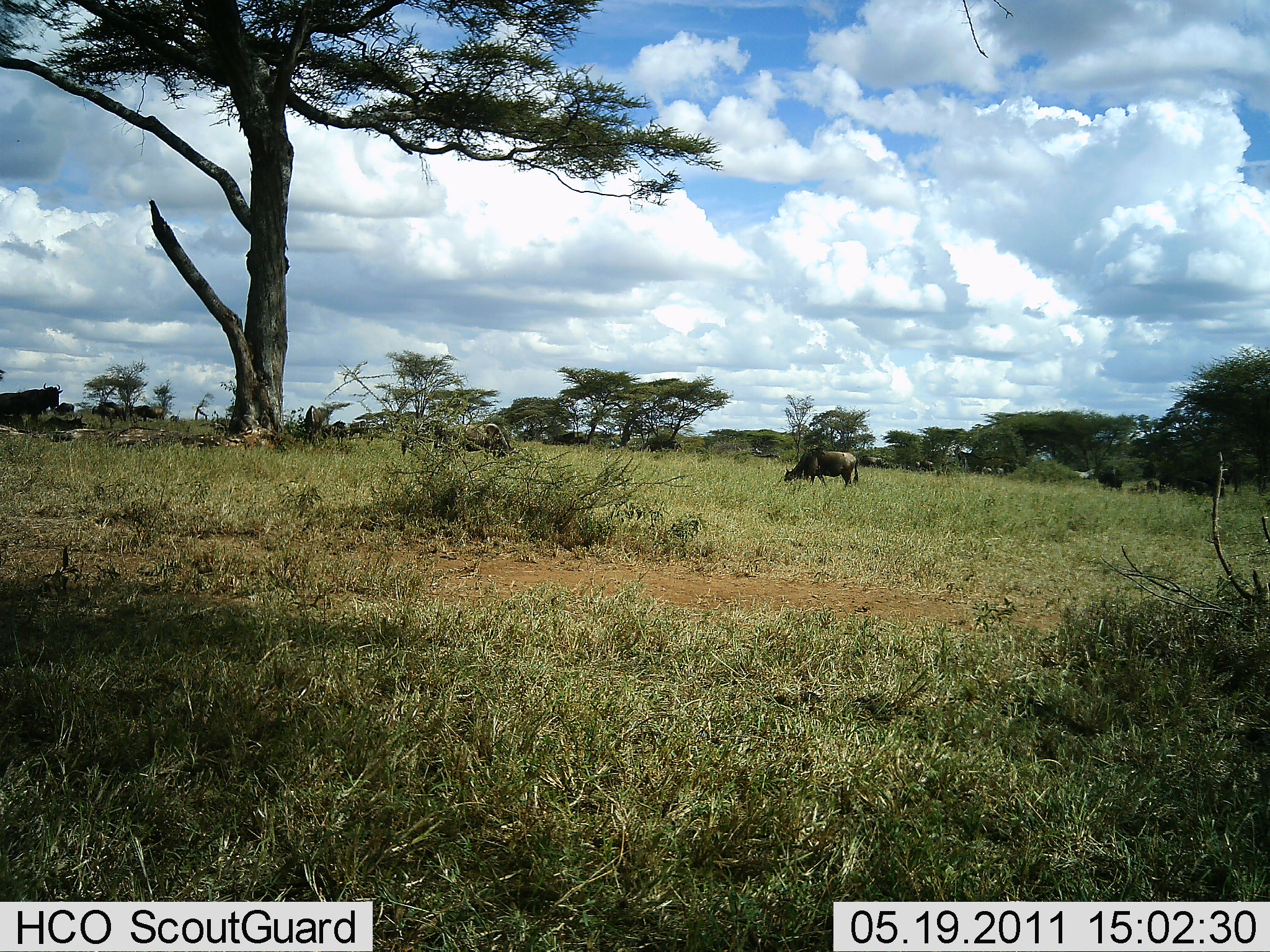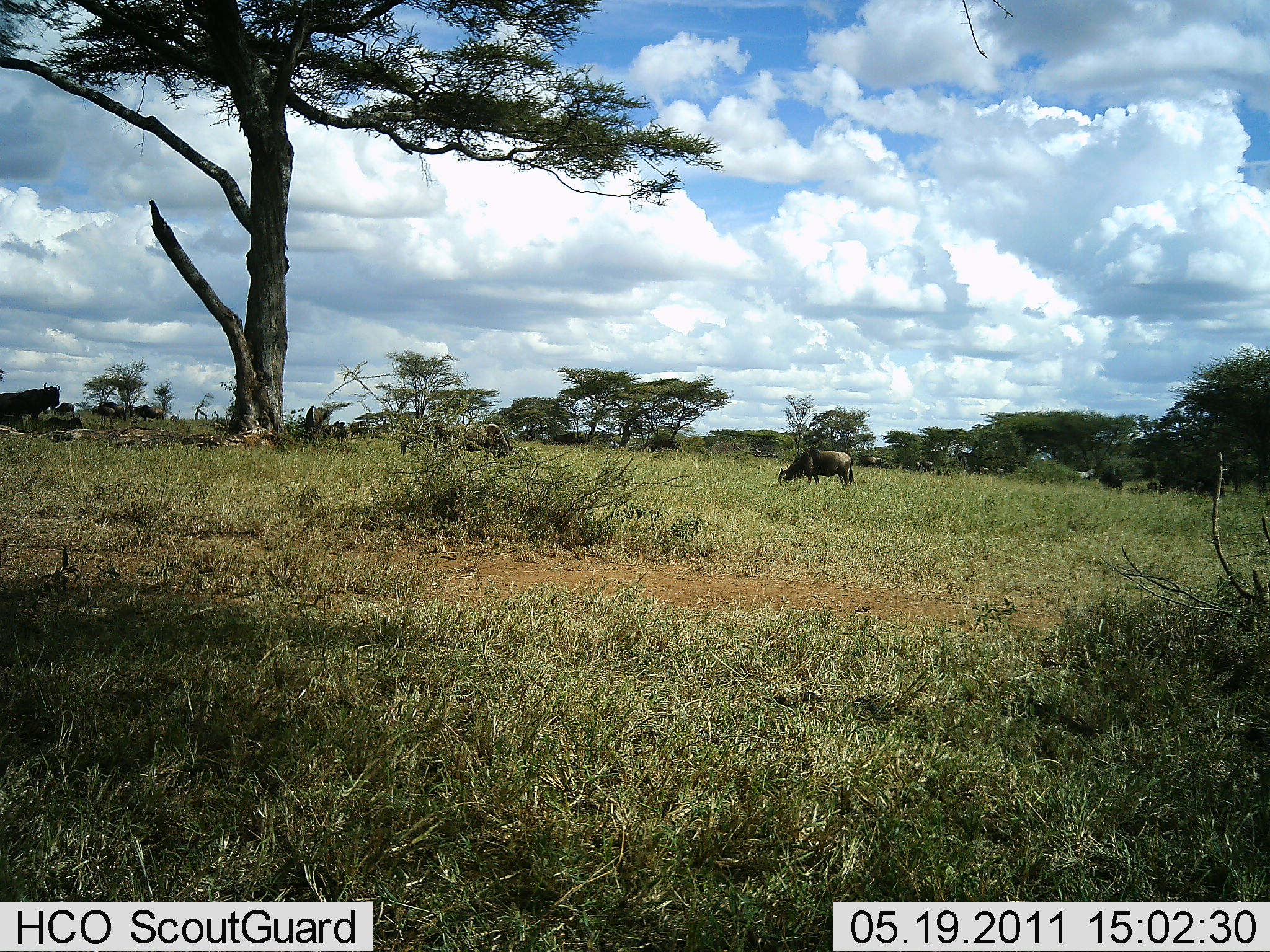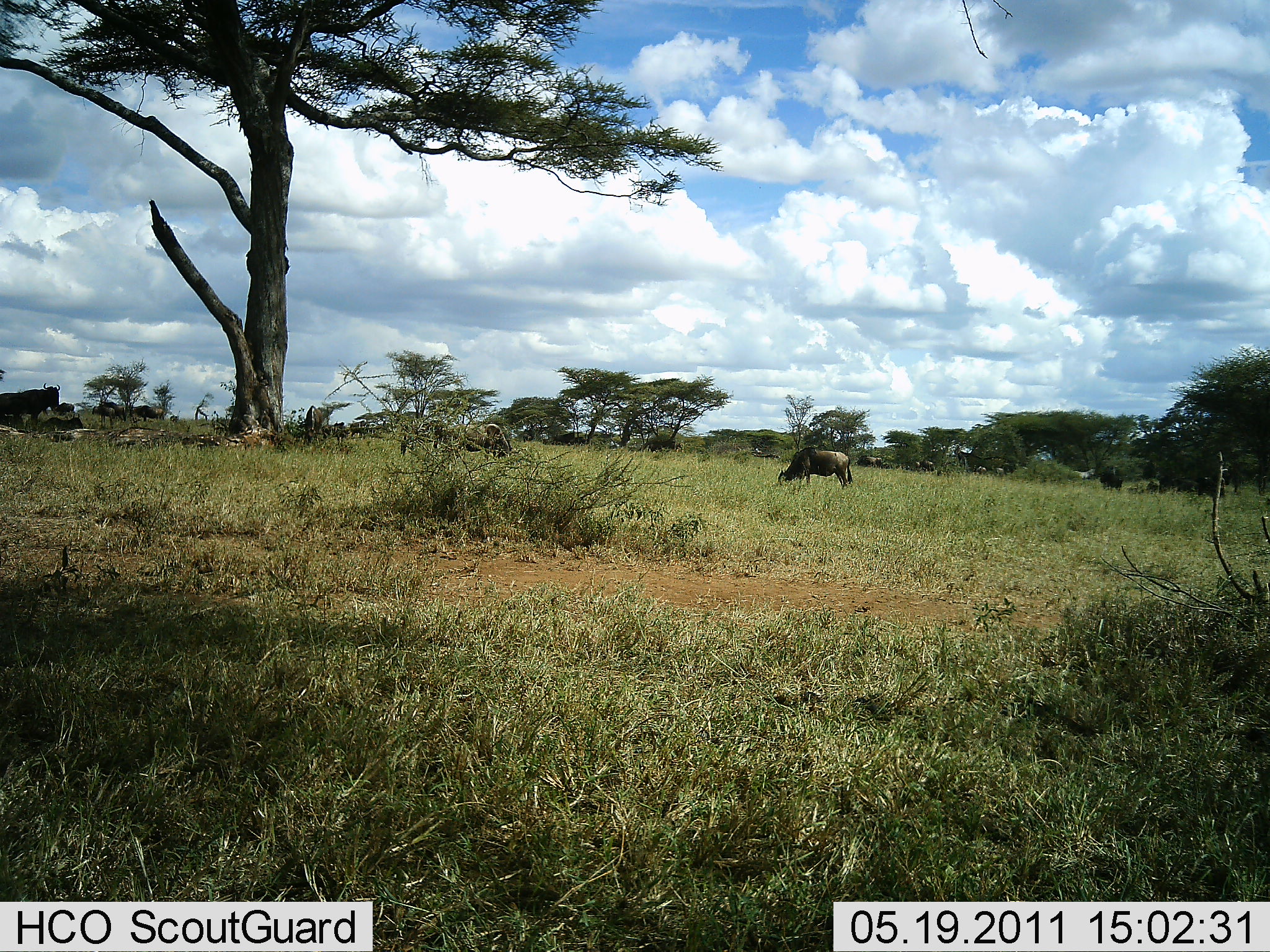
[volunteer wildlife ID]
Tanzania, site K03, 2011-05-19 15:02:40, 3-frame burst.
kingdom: Animalia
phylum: Chordata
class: Mammalia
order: Artiodactyla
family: Bovidae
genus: Connochaetes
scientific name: Connochaetes taurinus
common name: blue wildebeest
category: wildebeest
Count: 5.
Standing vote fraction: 17%.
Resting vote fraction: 17%.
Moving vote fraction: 0%.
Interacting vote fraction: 0%.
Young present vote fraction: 0%.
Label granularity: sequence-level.